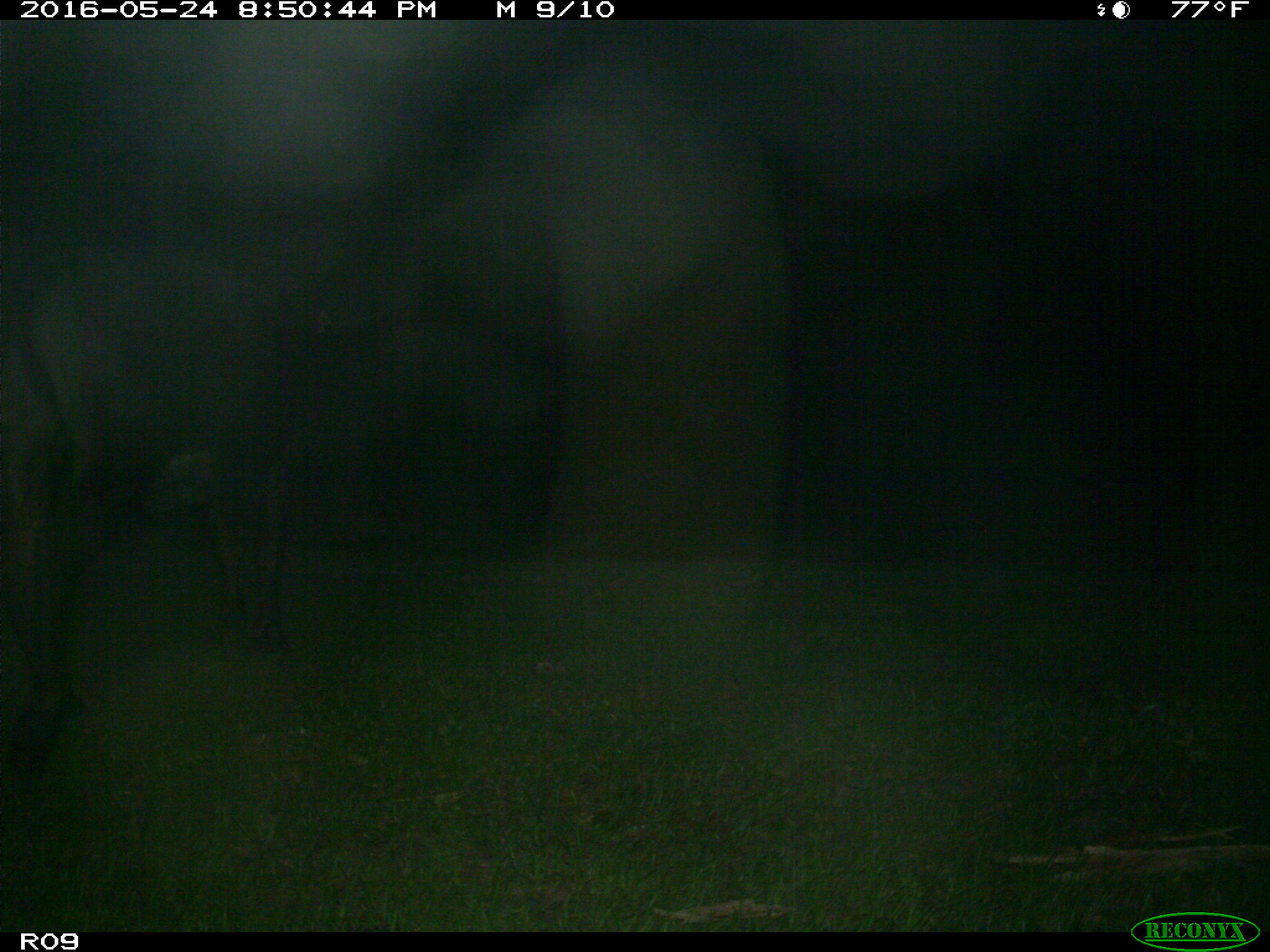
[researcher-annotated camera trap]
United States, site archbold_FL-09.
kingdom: Animalia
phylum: Chordata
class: Mammalia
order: Artiodactyla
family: Bovidae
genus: Bos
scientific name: Bos taurus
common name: domestic cow